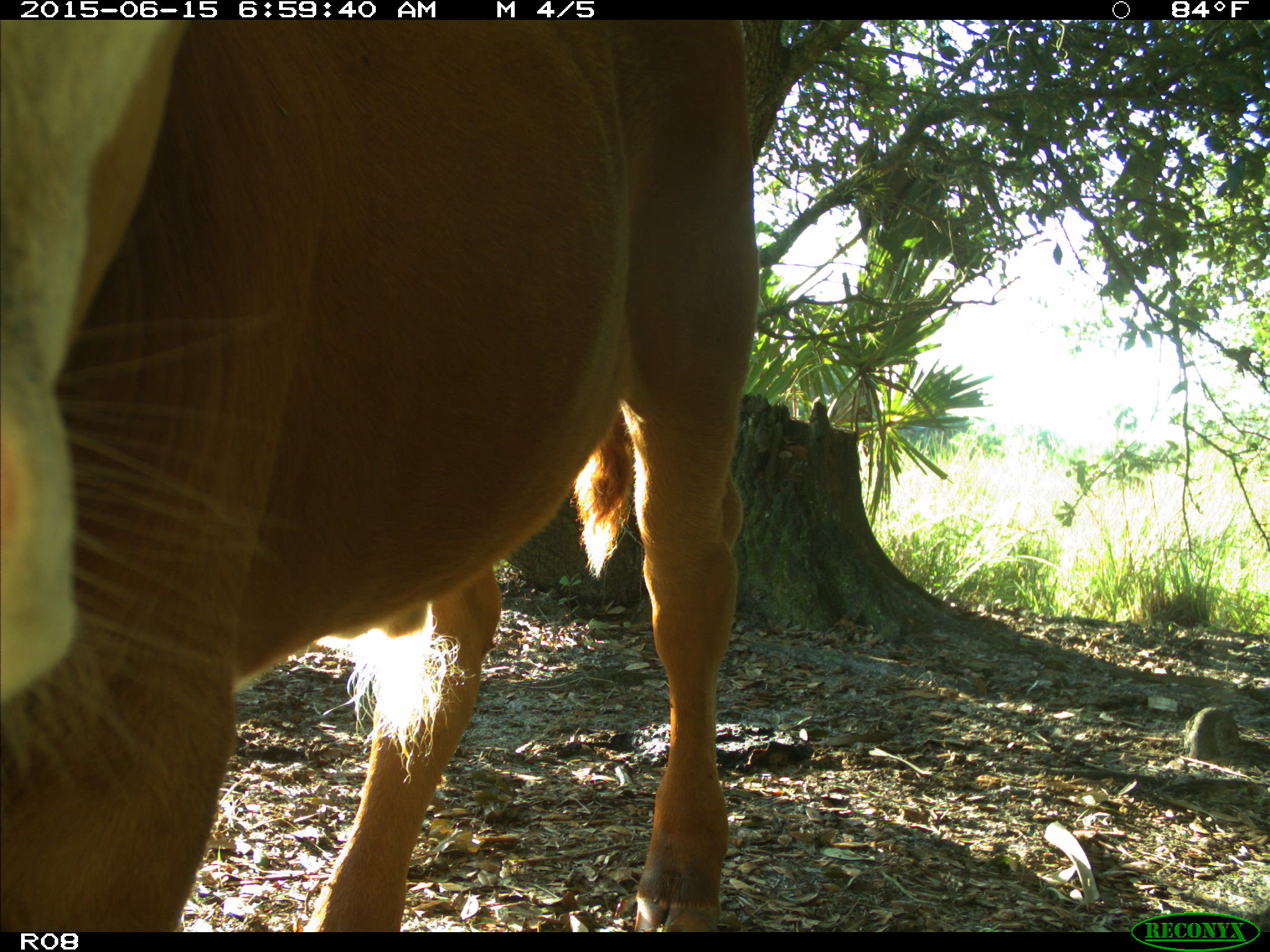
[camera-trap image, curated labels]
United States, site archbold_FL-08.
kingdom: Animalia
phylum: Chordata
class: Mammalia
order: Artiodactyla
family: Bovidae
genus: Bos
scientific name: Bos taurus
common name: domestic cow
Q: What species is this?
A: Bos taurus (domestic cow).